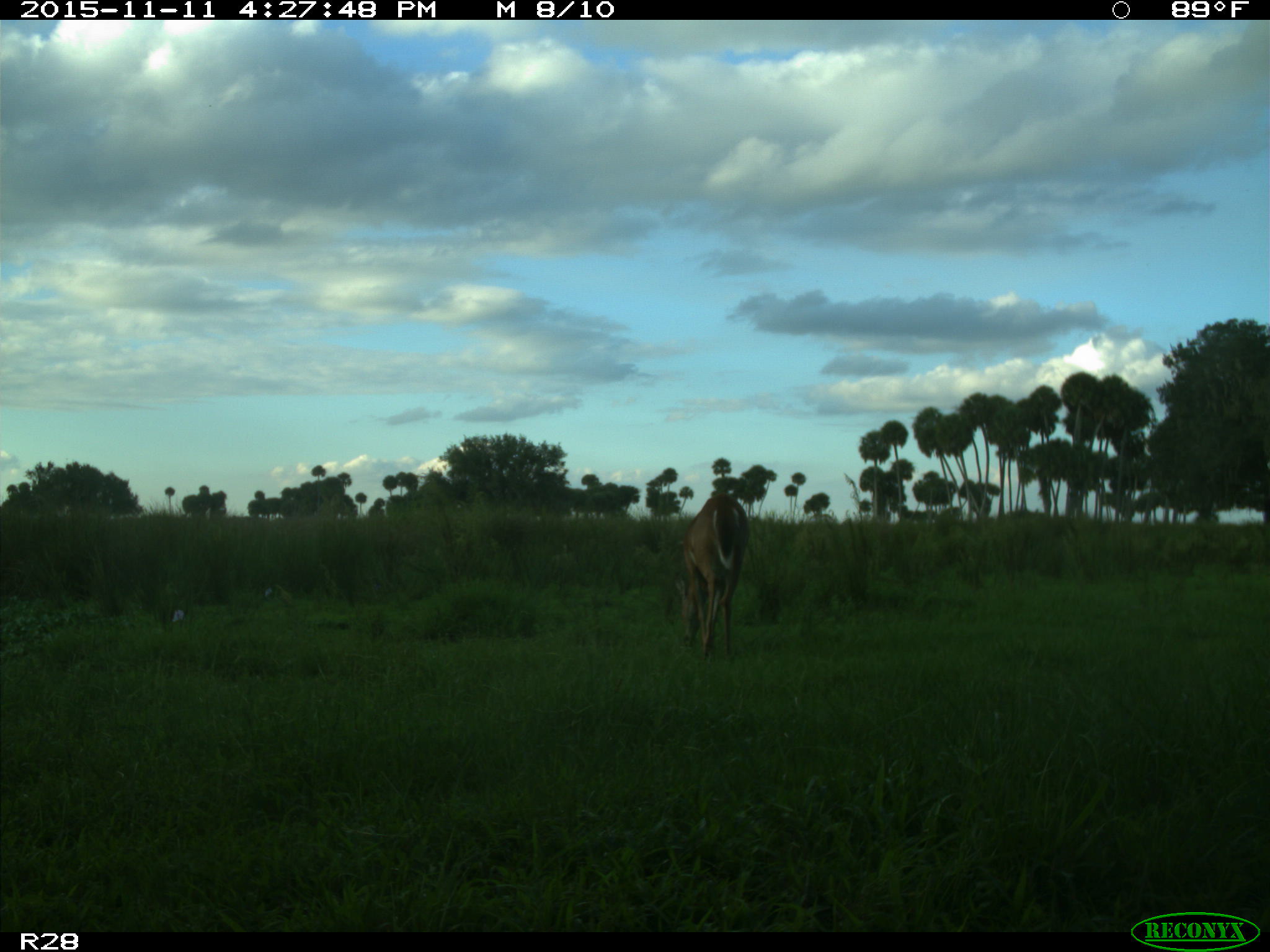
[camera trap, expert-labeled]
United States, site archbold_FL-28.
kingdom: Animalia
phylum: Chordata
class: Mammalia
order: Artiodactyla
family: Cervidae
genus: Odocoileus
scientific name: Odocoileus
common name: deer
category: unidentified deer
Unidentified deer (deer) (Odocoileus).